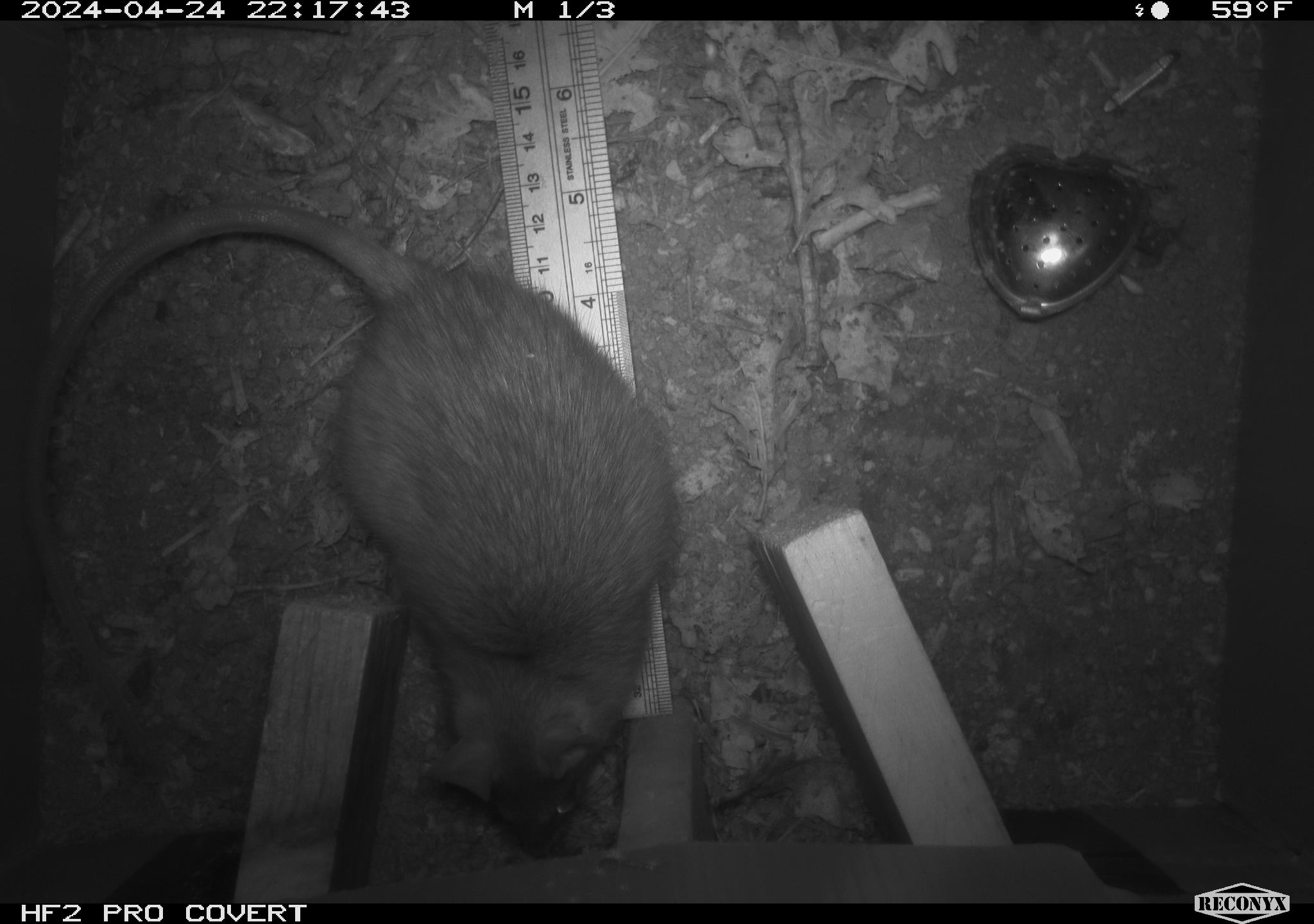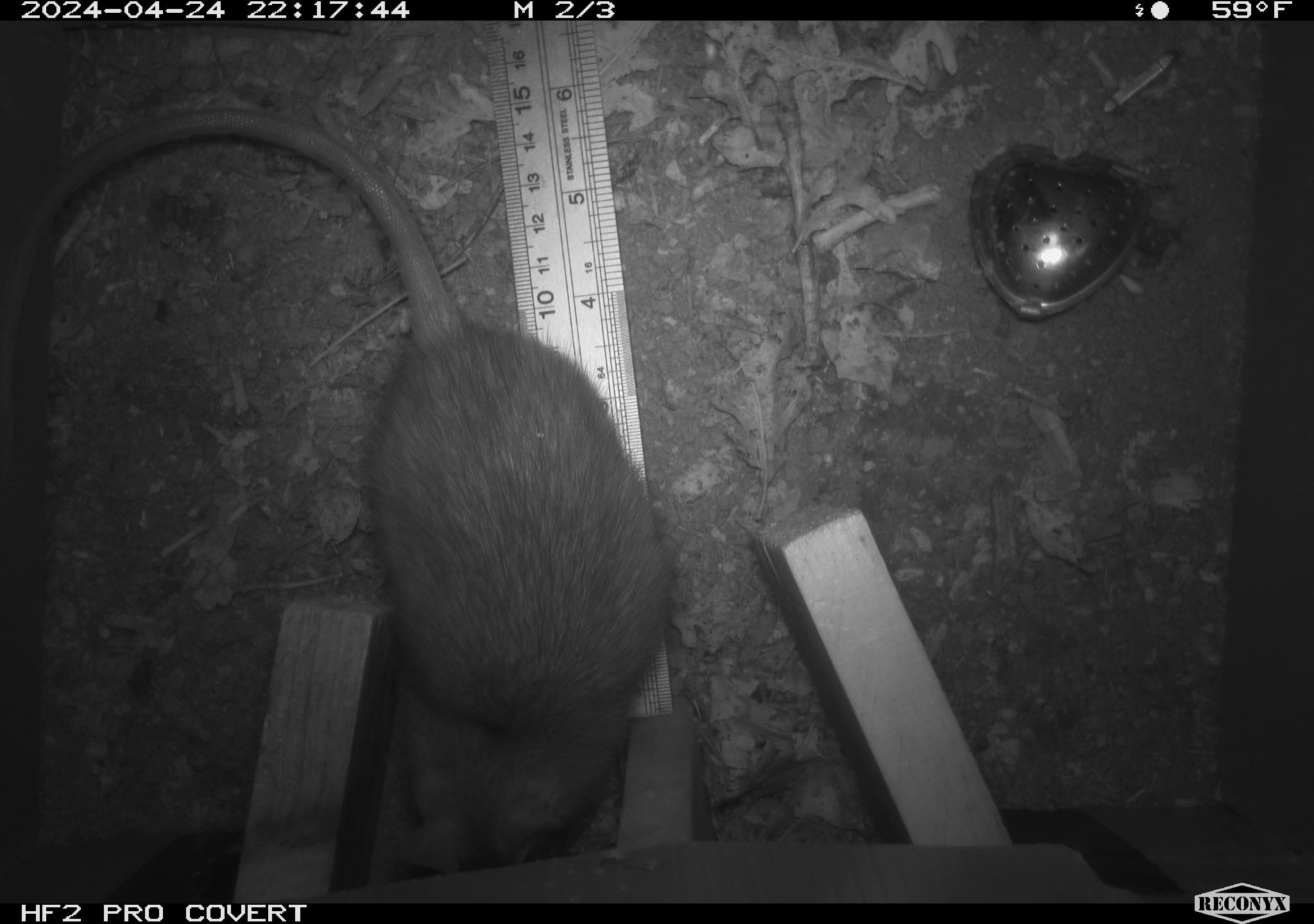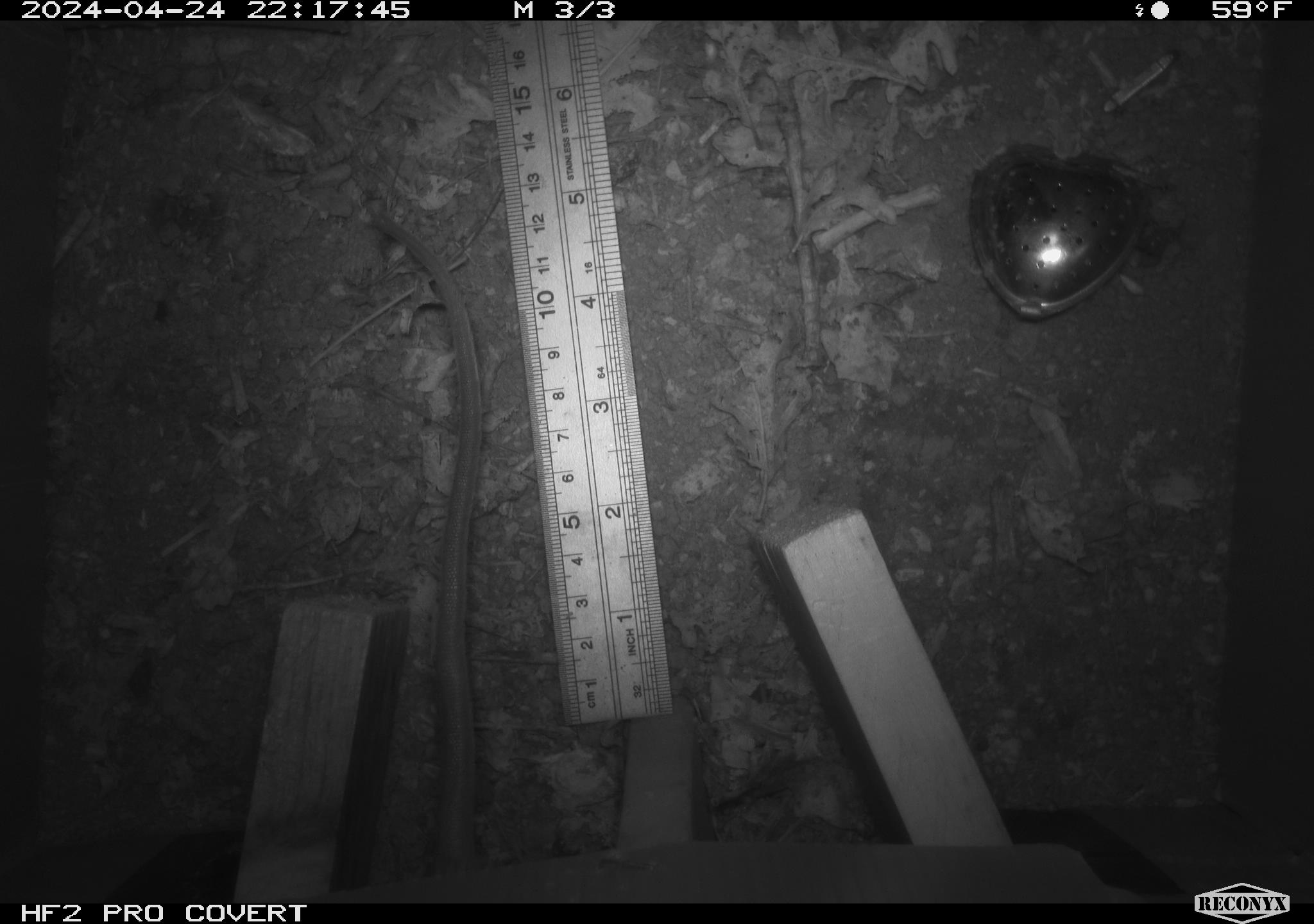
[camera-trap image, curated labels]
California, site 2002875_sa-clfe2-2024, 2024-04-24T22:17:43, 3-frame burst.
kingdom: Animalia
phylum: Chordata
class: Mammalia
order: Rodentia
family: Muridae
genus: Rattus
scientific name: Rattus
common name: rat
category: rattus species